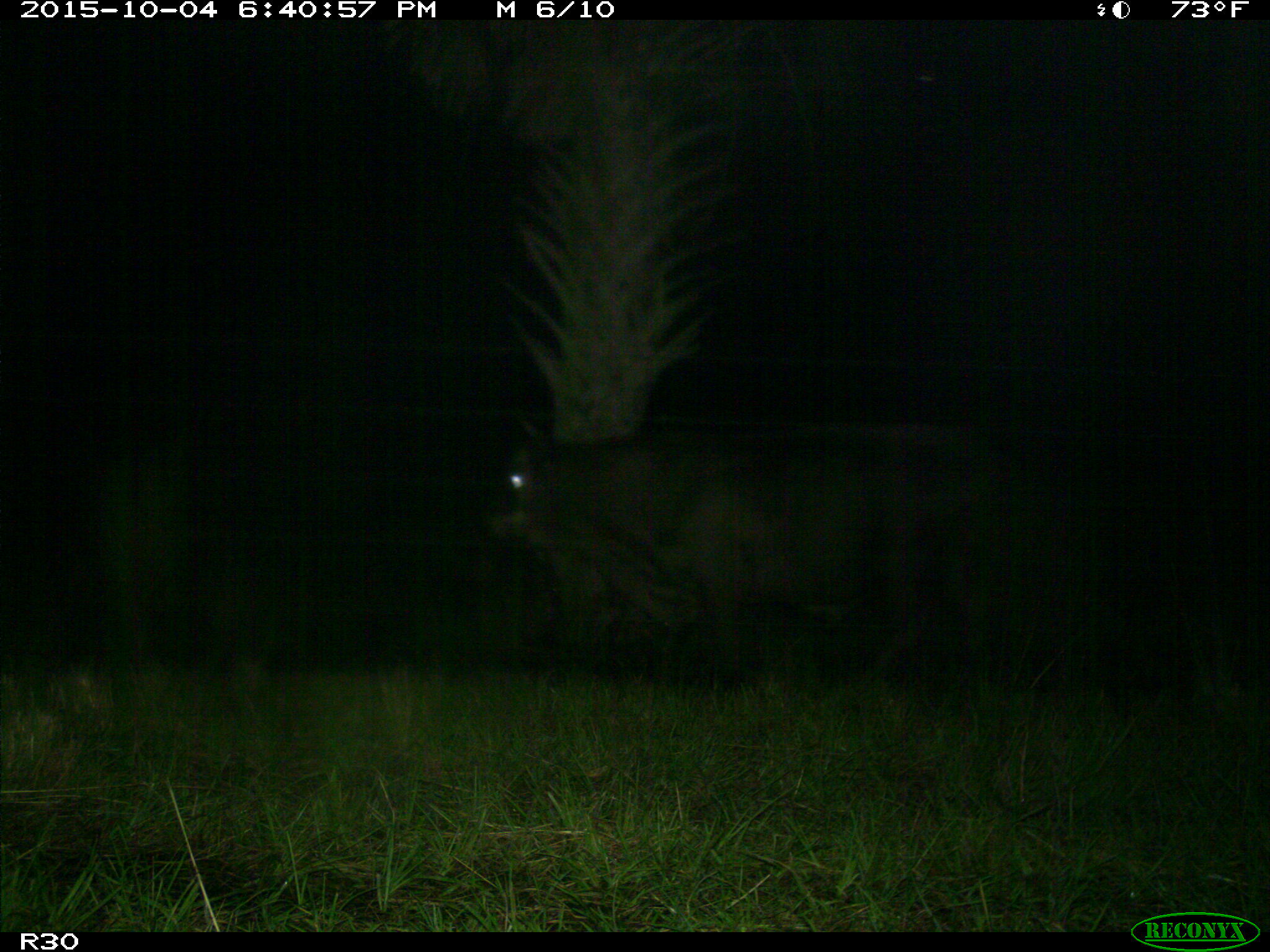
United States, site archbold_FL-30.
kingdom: Animalia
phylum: Chordata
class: Mammalia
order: Artiodactyla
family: Bovidae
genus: Bos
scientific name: Bos taurus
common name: domestic cow